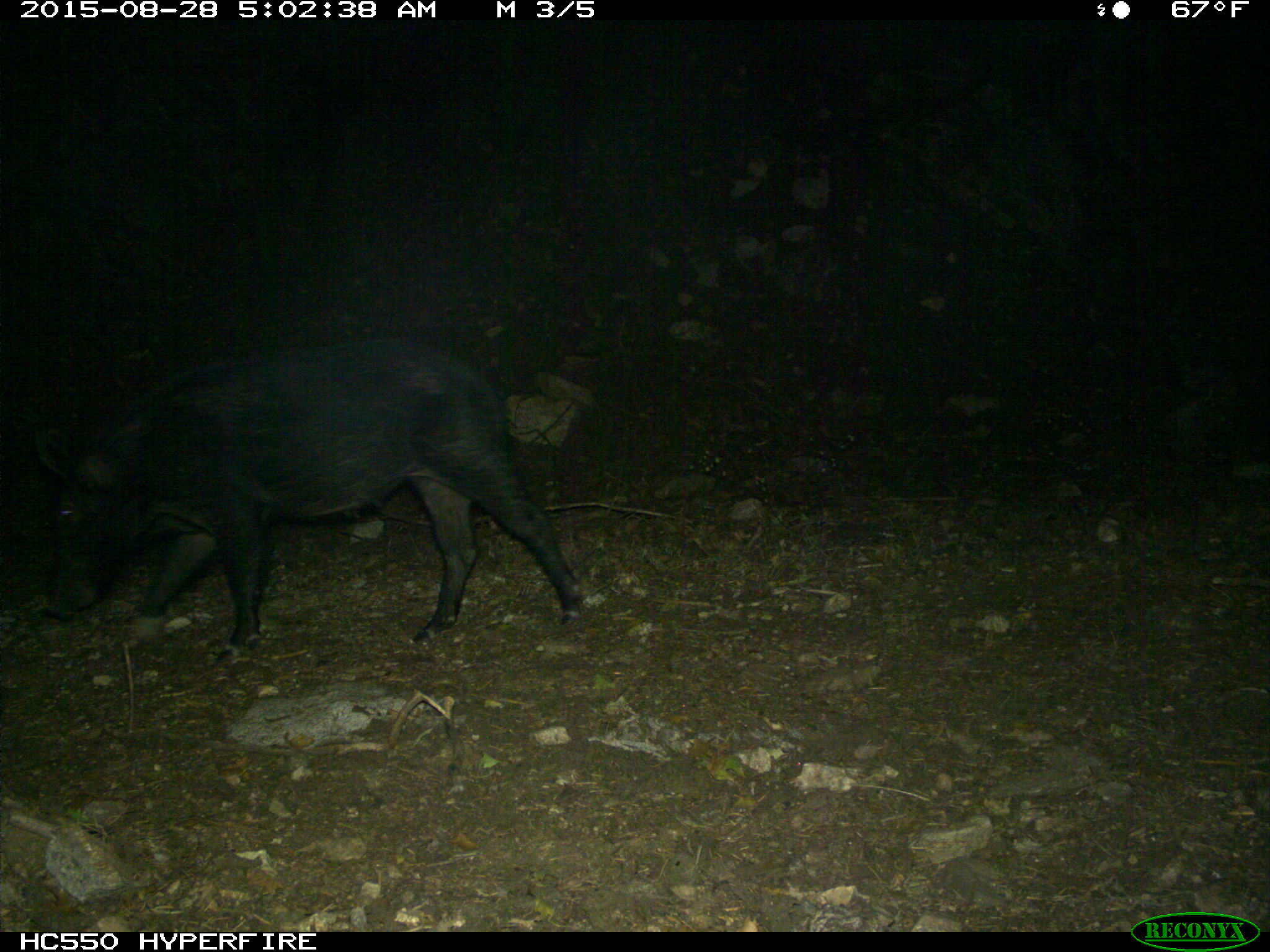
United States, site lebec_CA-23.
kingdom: Animalia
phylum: Chordata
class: Mammalia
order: Artiodactyla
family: Suidae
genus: Sus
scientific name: Sus scrofa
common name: wild boar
Sus scrofa (wild boar).